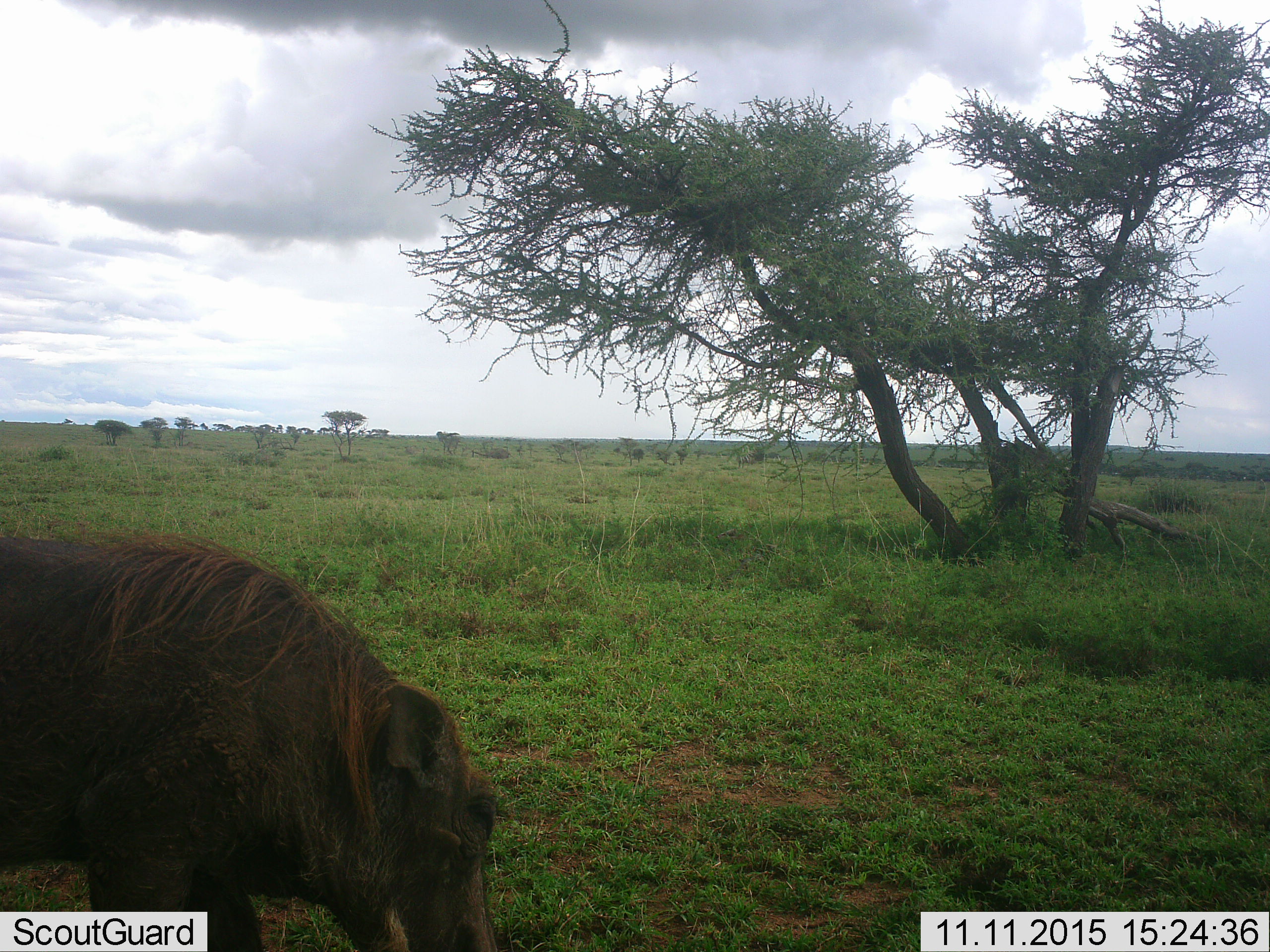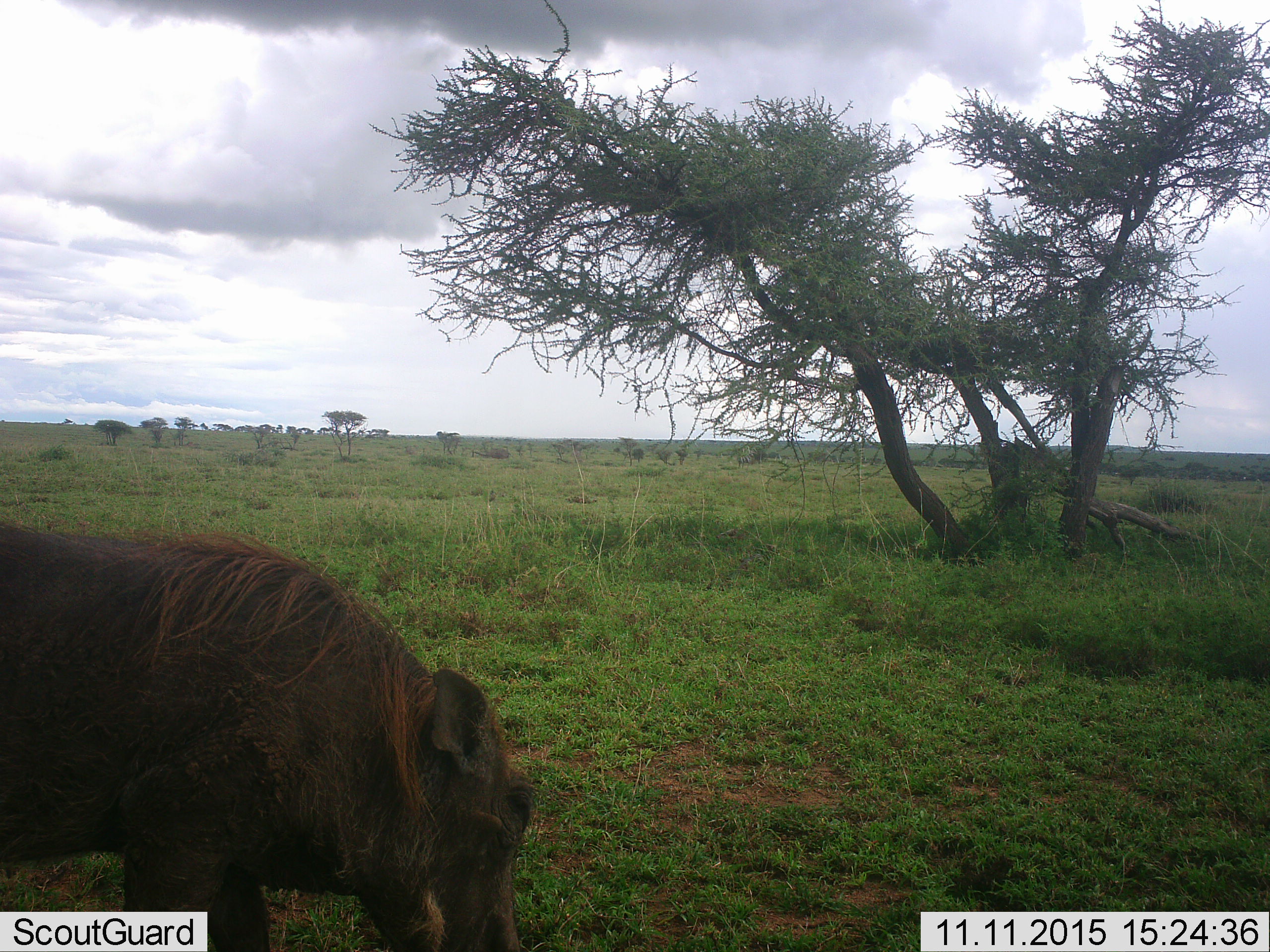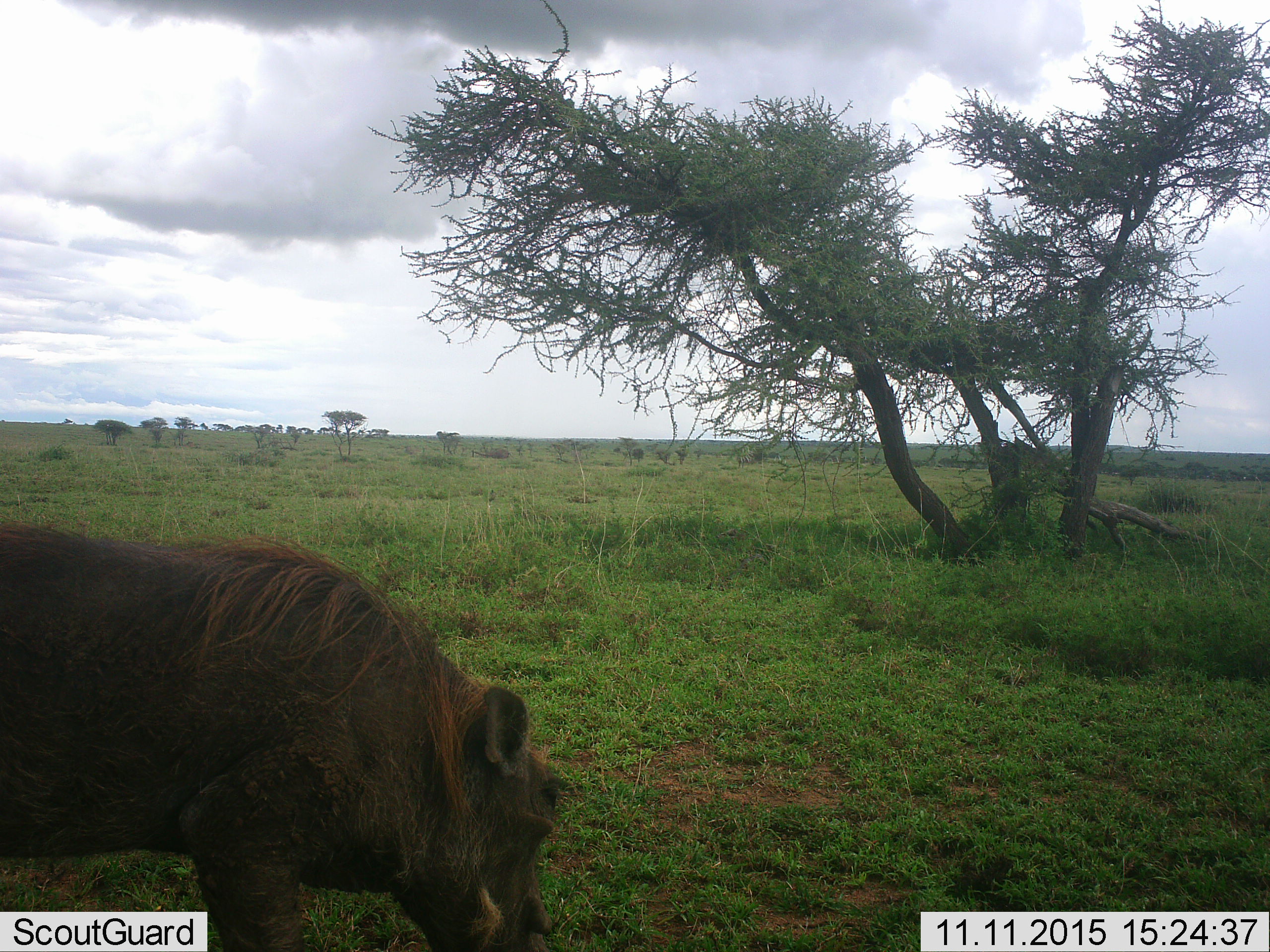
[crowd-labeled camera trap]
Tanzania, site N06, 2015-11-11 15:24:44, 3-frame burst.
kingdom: Animalia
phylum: Chordata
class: Mammalia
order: Artiodactyla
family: Suidae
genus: Phacochoerus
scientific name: Phacochoerus africanus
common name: warthog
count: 1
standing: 11%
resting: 0%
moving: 44%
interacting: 0%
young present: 0%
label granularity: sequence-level